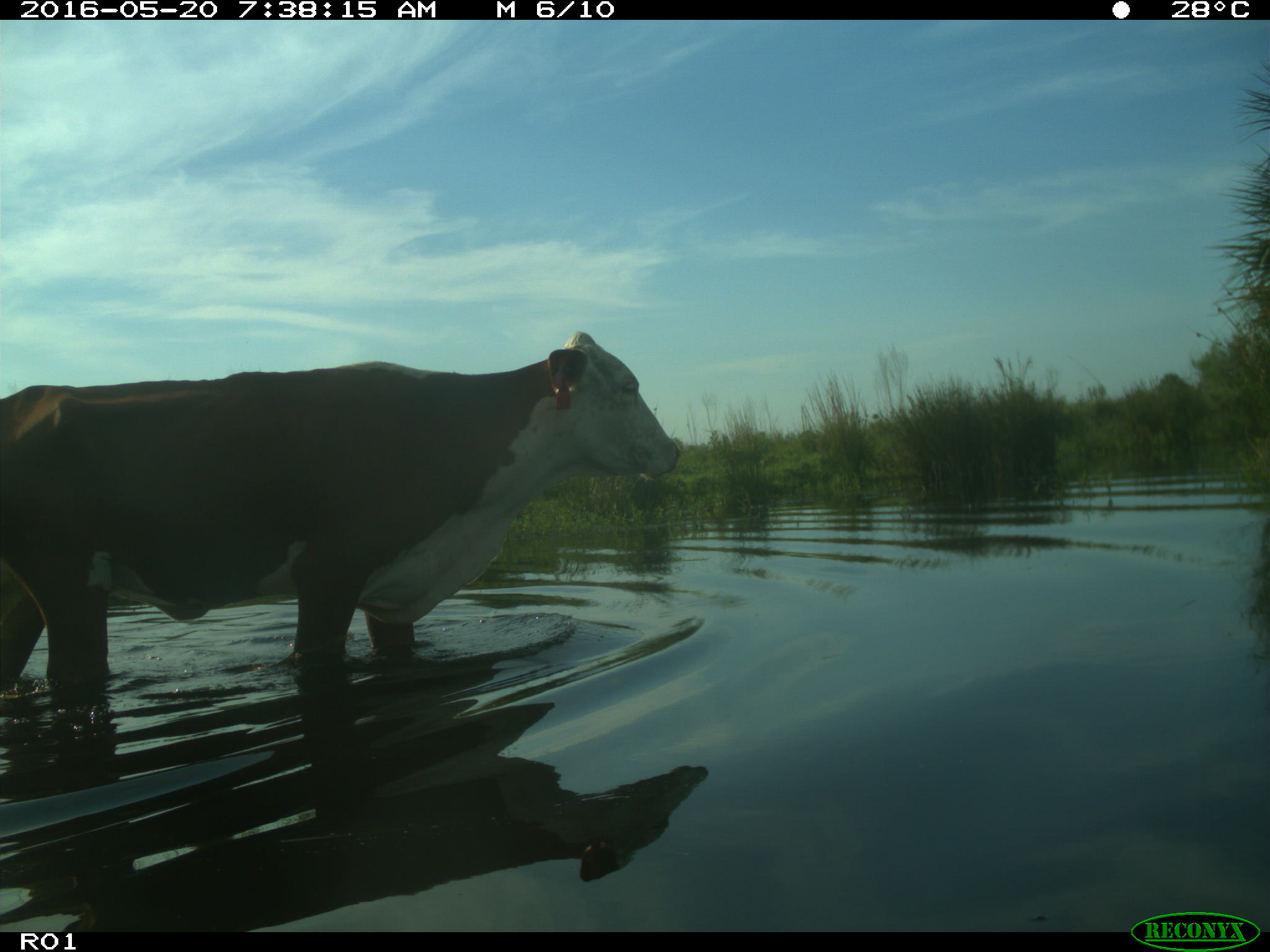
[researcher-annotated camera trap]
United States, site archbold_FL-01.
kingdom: Animalia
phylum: Chordata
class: Mammalia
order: Artiodactyla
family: Bovidae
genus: Bos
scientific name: Bos taurus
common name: domestic cow